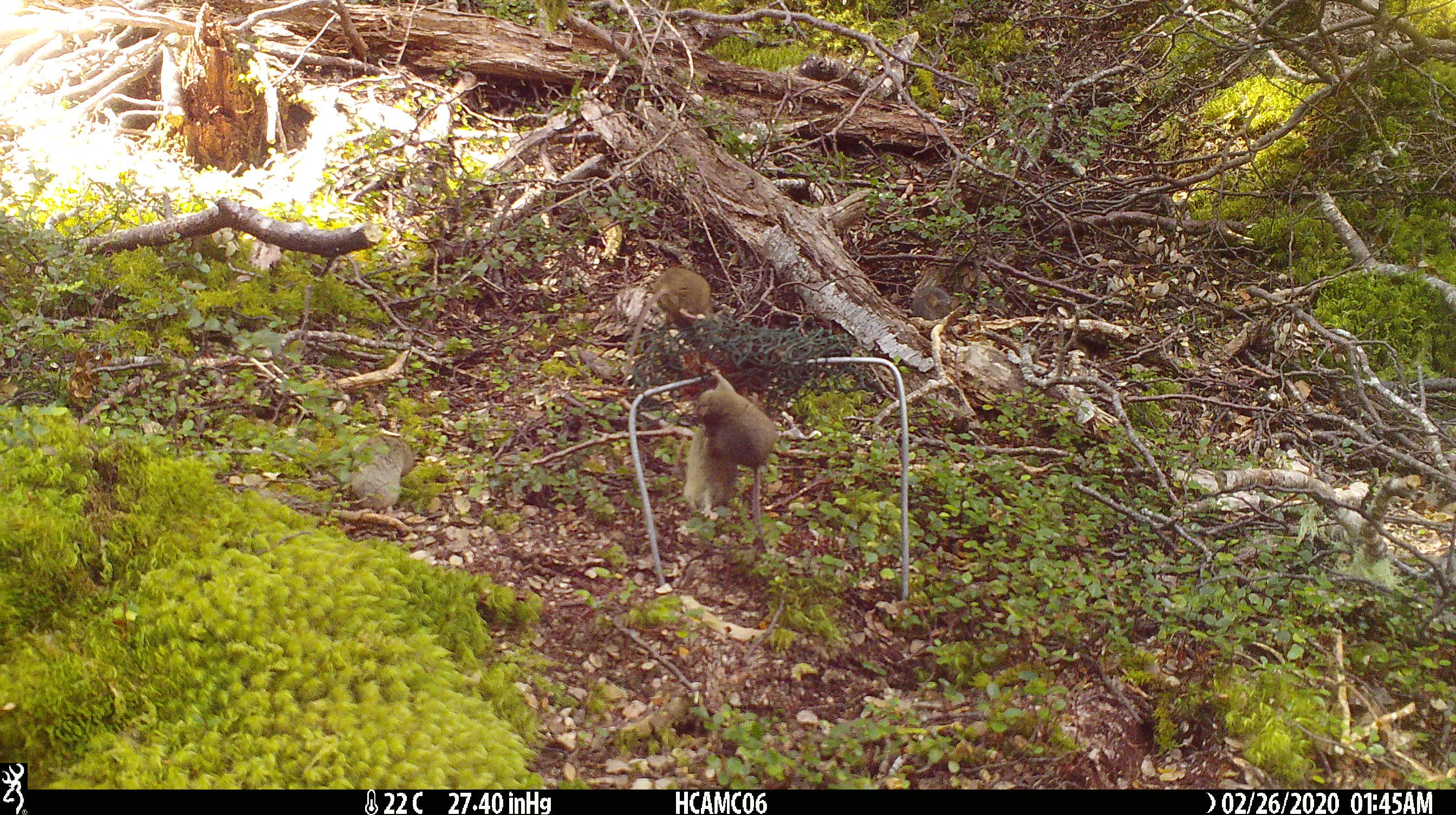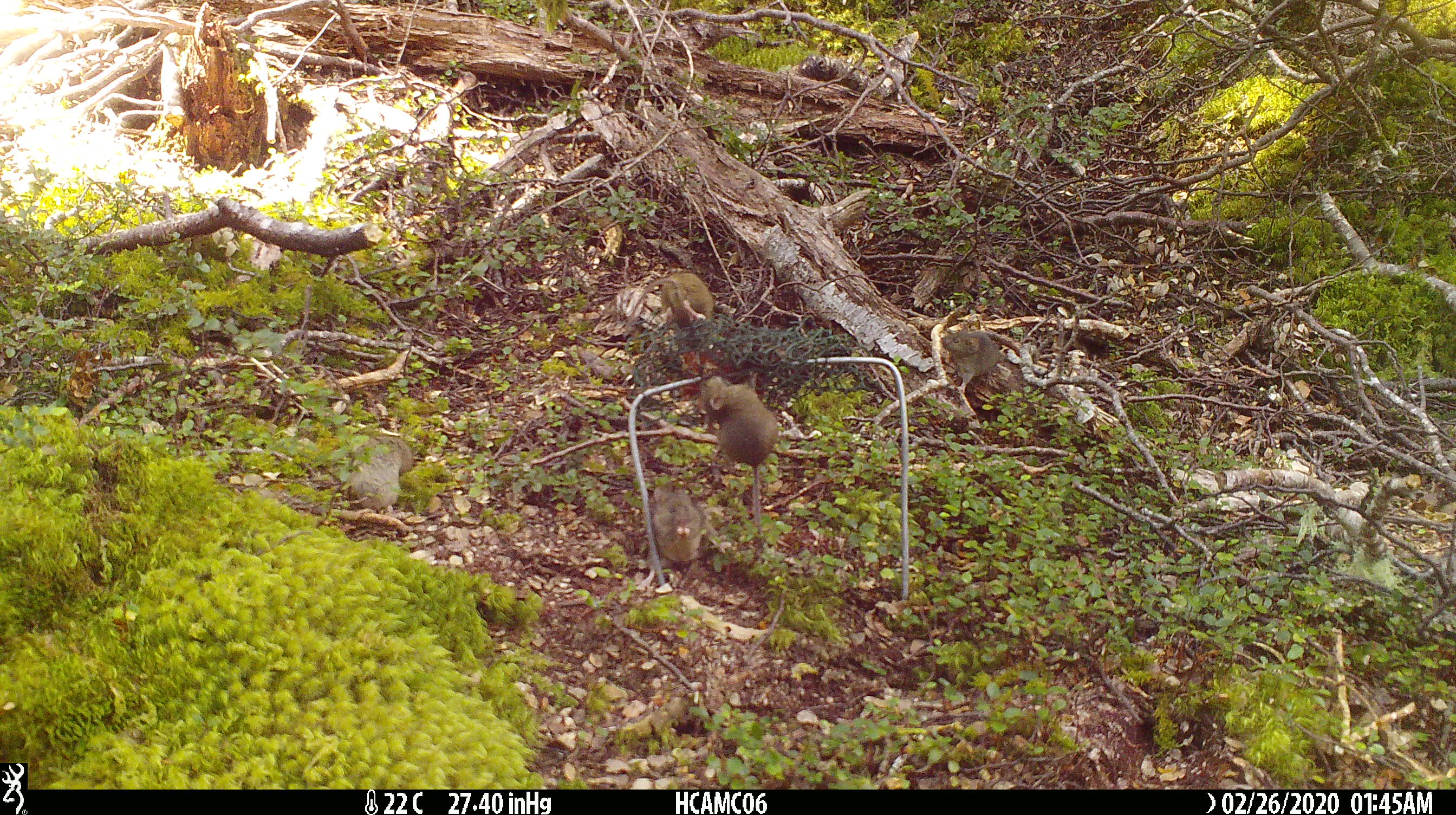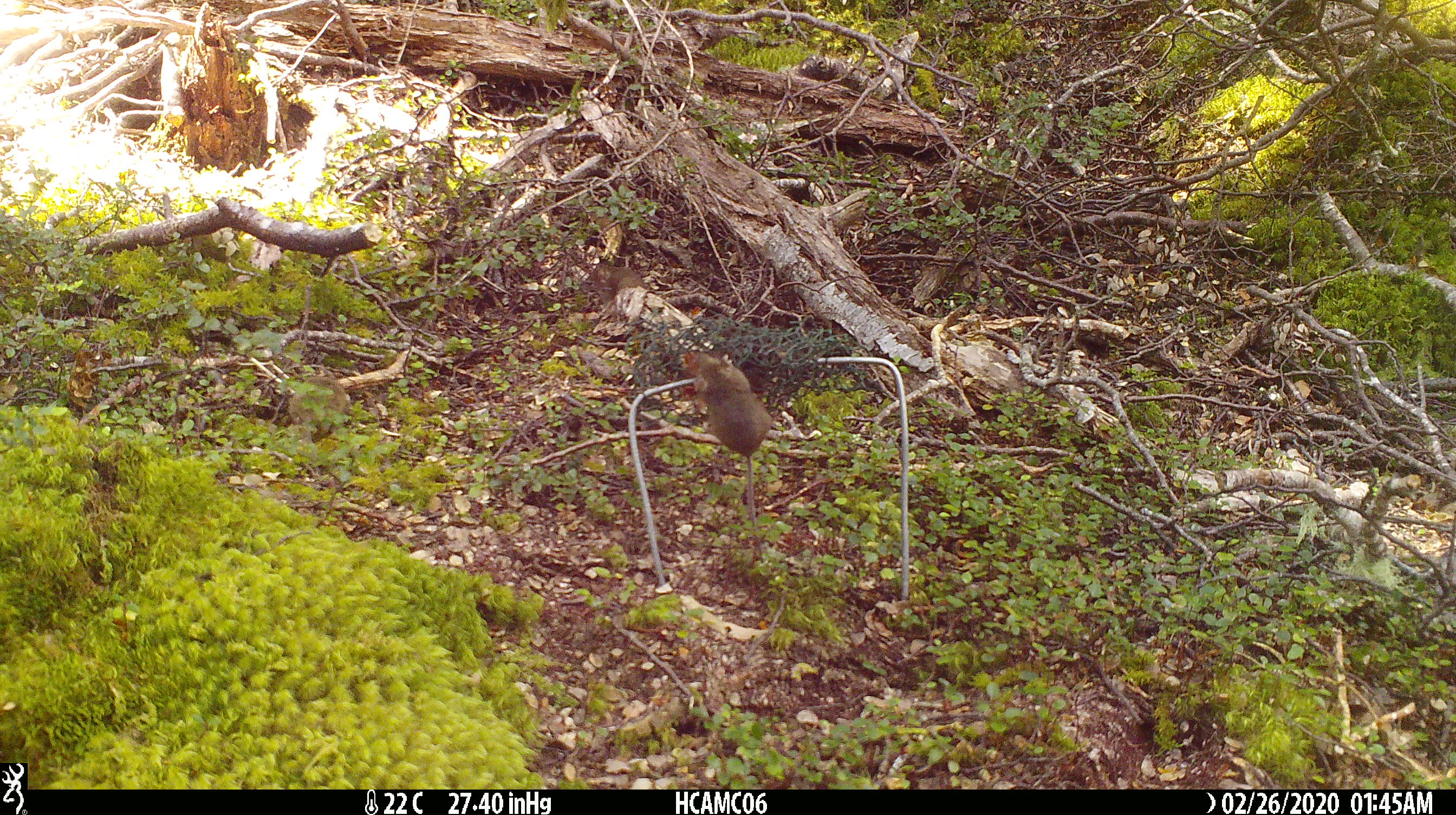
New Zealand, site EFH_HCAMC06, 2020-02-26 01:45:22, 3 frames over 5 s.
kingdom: Animalia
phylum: Chordata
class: Mammalia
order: Rodentia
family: Muridae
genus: Mus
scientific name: Mus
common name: mouse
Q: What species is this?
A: Mouse (Mus).